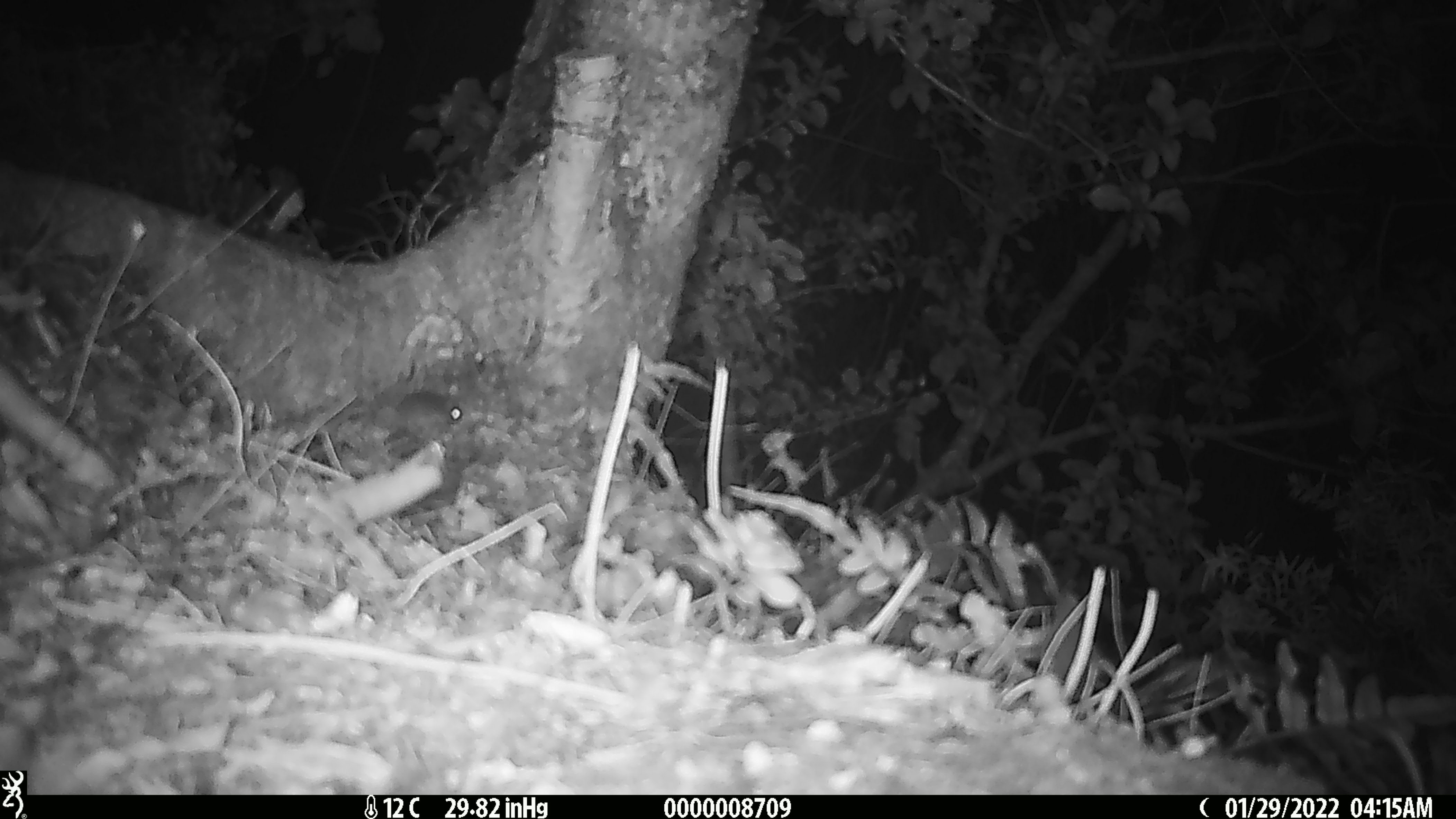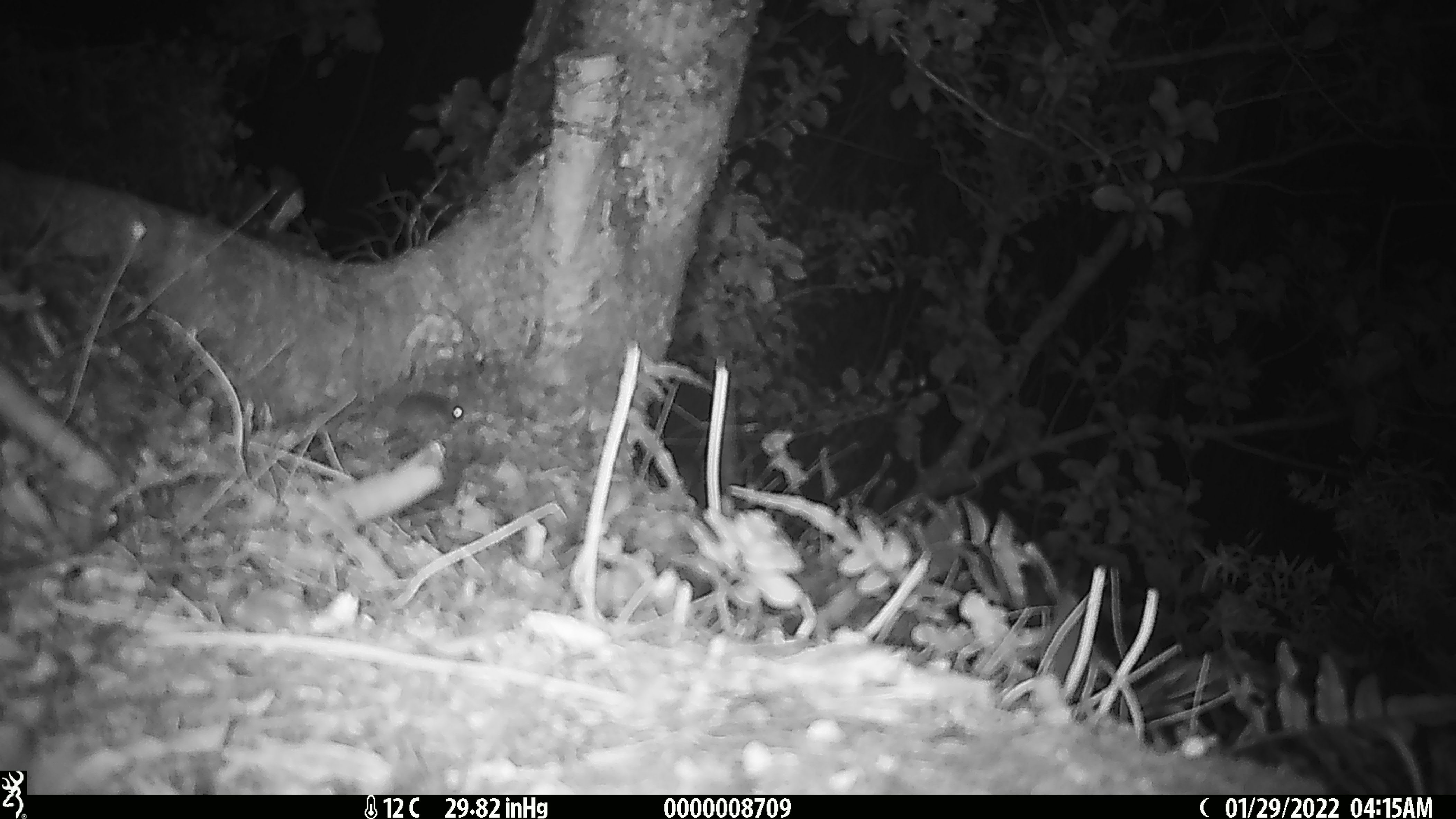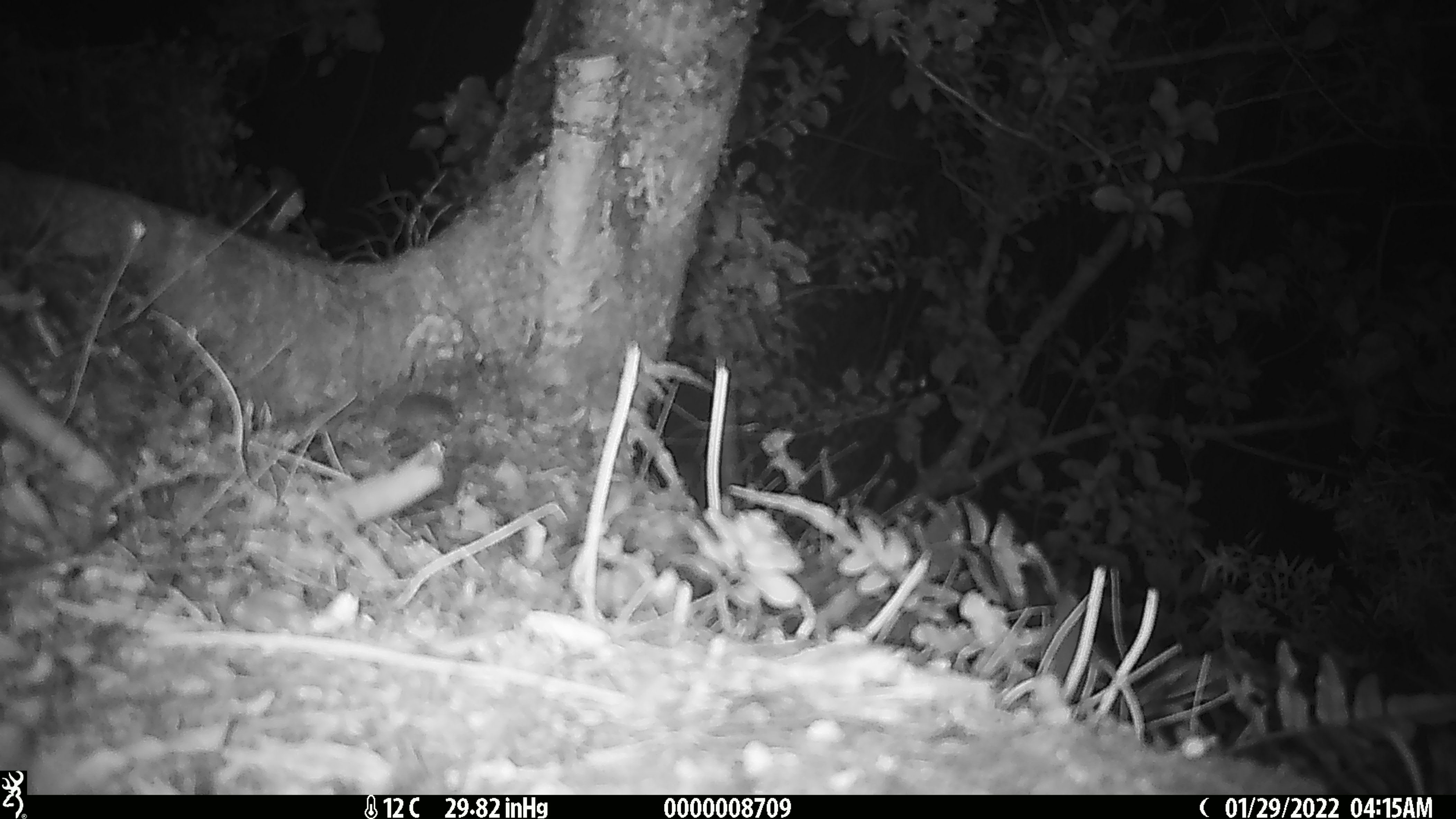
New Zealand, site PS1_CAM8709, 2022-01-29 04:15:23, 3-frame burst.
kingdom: Animalia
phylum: Chordata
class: Mammalia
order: Rodentia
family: Muridae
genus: Mus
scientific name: Mus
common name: mouse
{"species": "mouse (Mus)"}